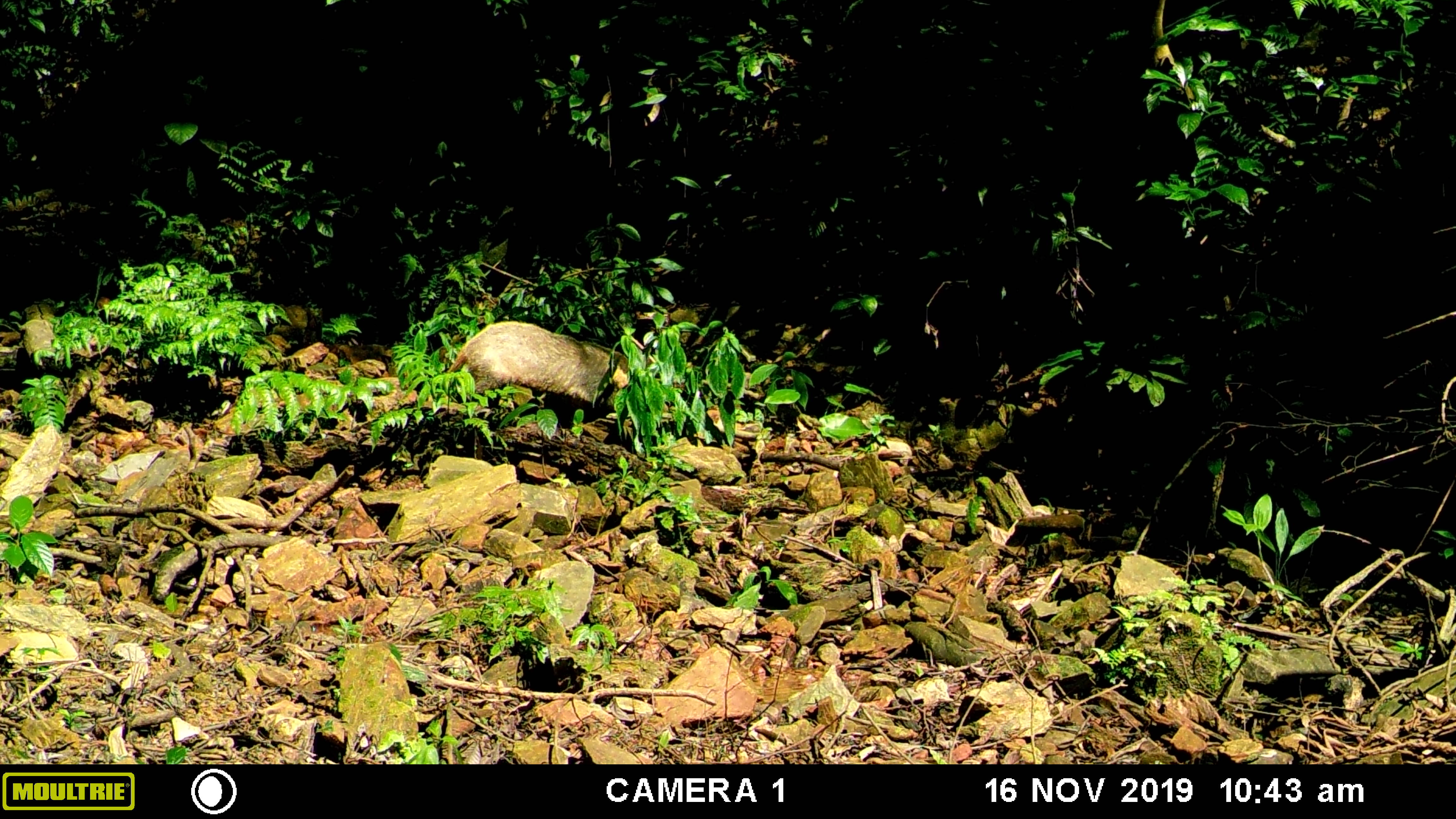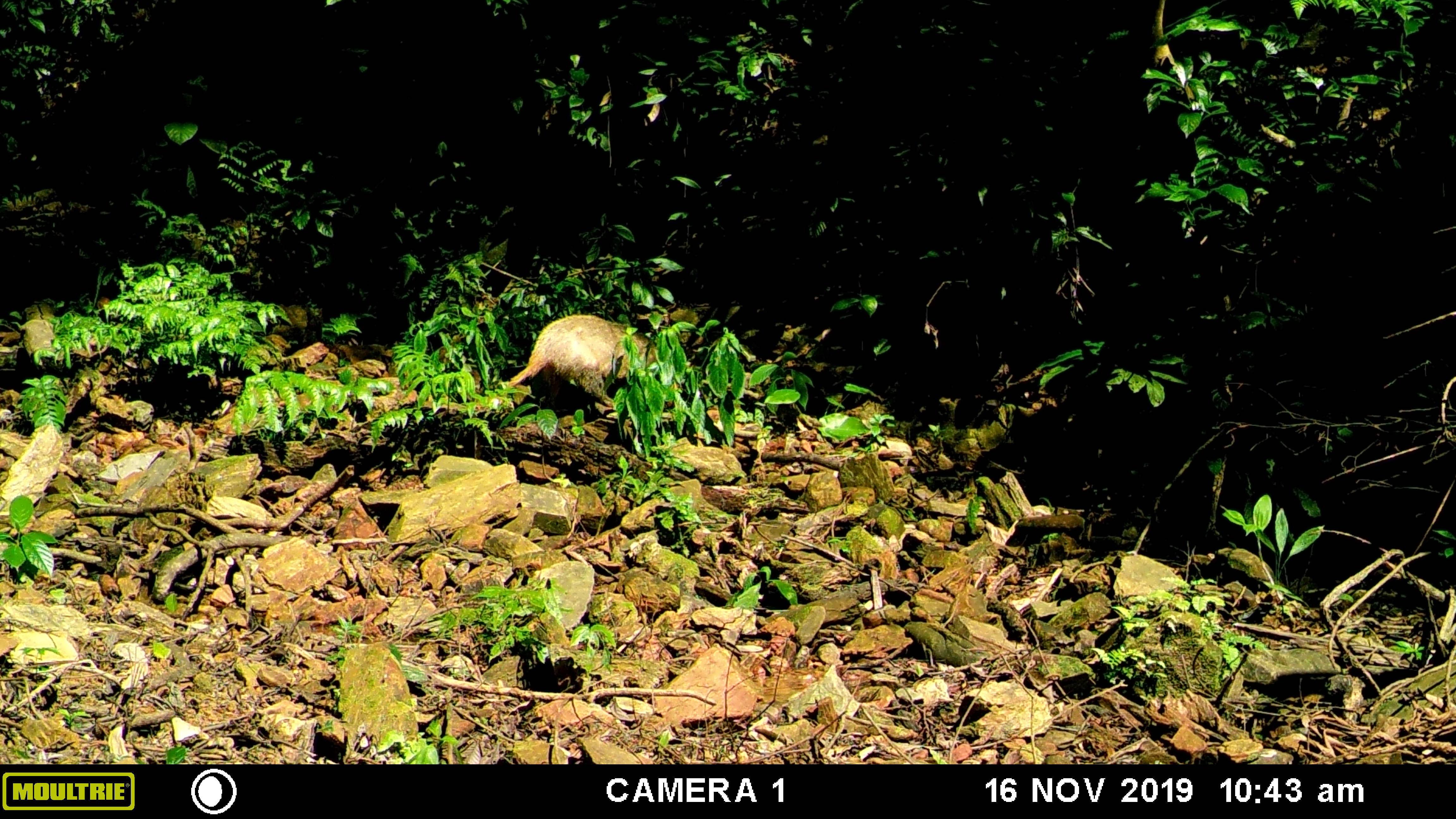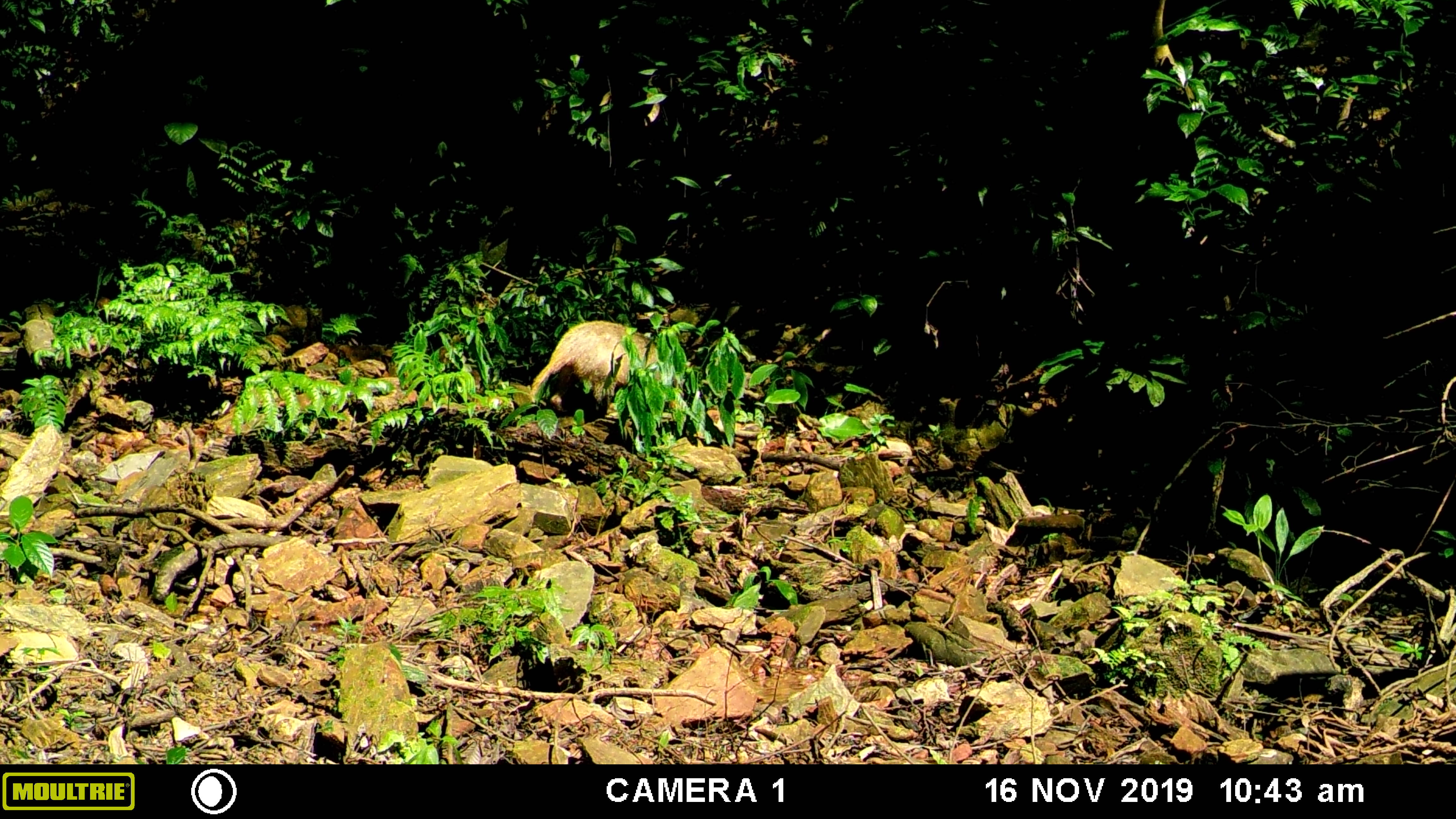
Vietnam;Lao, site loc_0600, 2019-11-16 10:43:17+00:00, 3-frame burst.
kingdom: Animalia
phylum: Chordata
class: Mammalia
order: Carnivora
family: Mustelidae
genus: Arctonyx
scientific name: Arctonyx collaris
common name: hog badger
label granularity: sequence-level